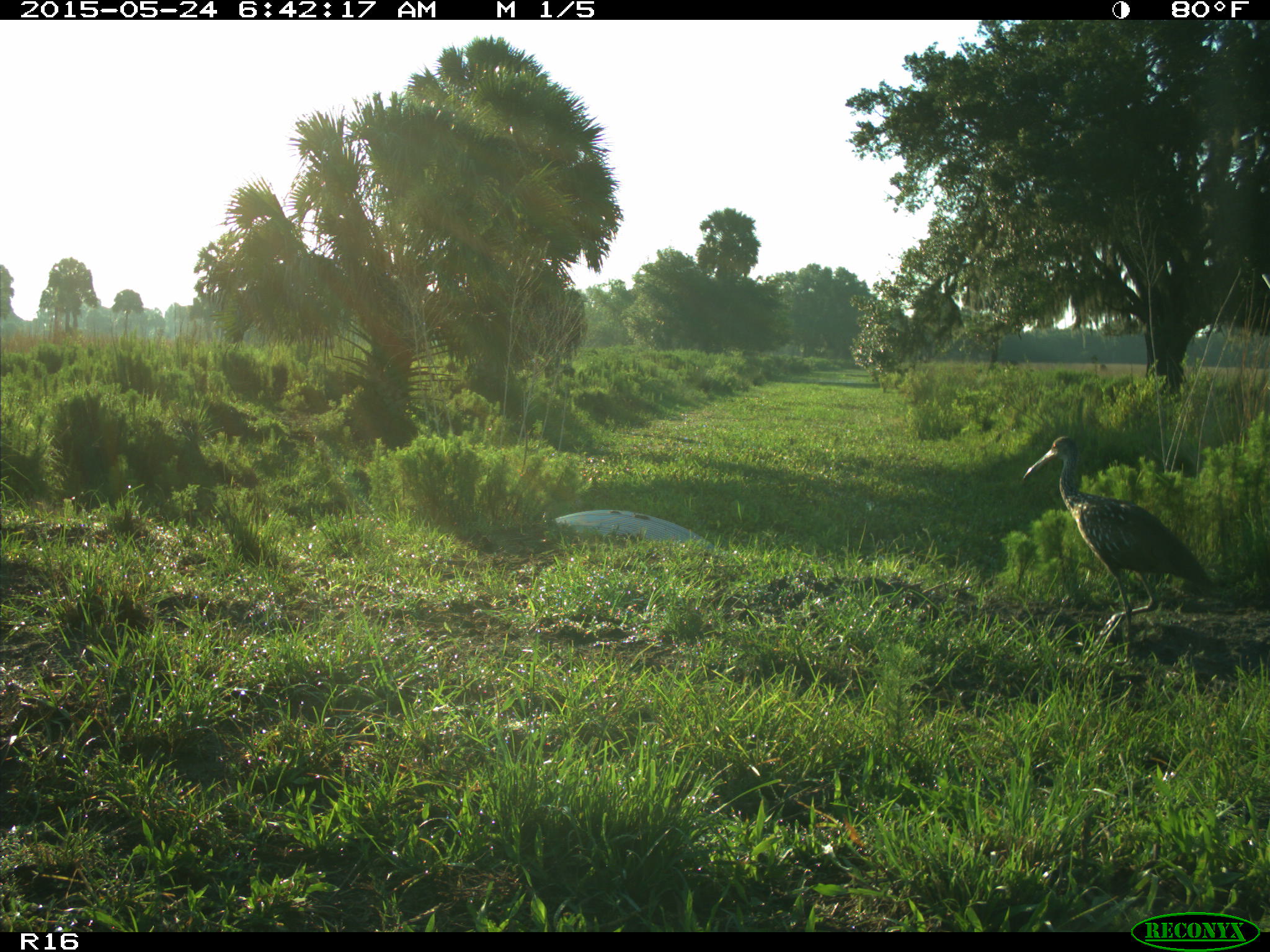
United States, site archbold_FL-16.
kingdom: Animalia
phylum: Chordata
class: Aves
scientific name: Aves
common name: birds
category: unidentified bird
Unidentified bird (birds) (Aves).